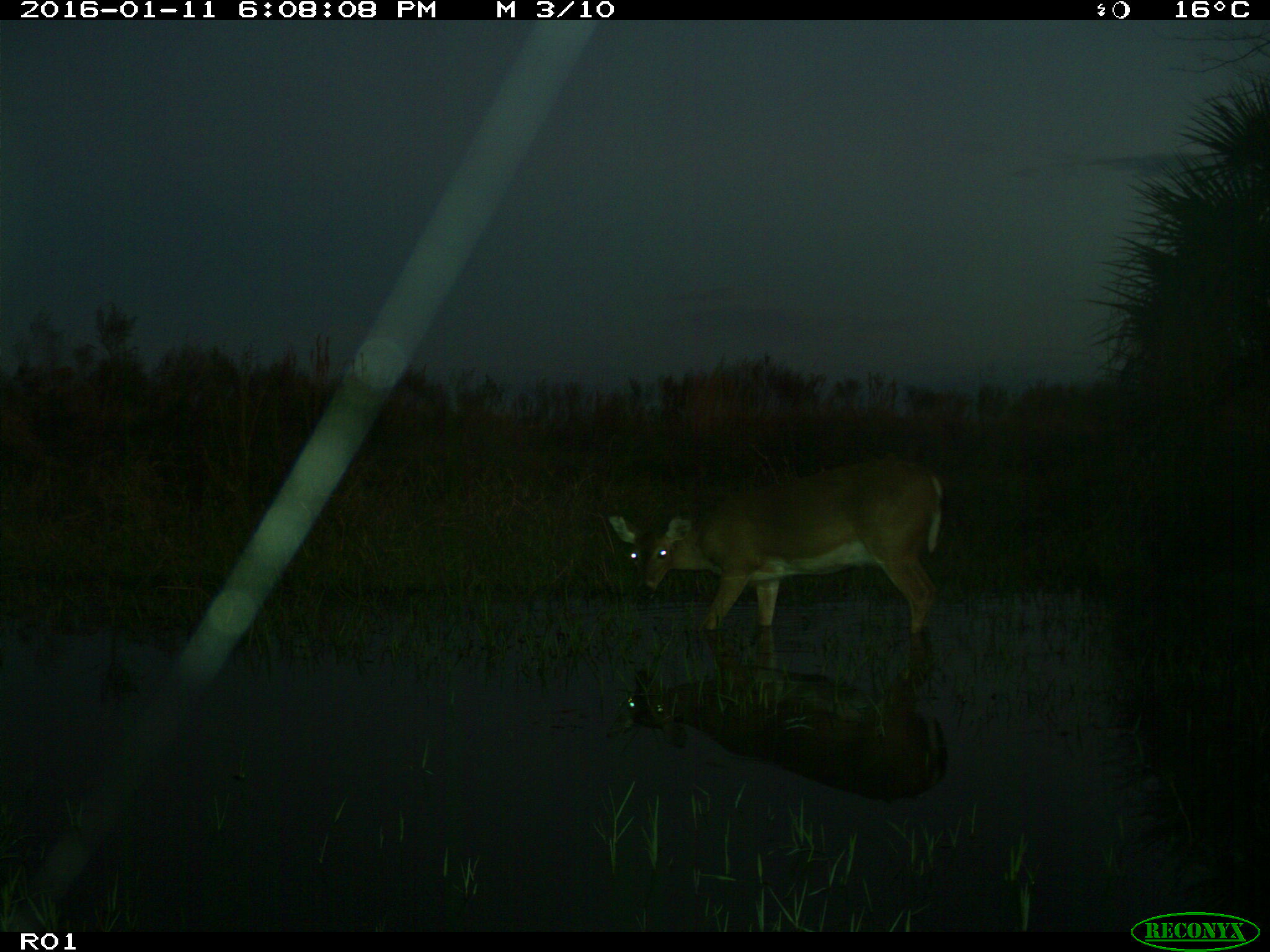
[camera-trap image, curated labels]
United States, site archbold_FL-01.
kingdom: Animalia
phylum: Chordata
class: Mammalia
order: Artiodactyla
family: Cervidae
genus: Odocoileus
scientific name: Odocoileus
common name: deer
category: unidentified deer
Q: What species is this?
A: Unidentified deer (deer) (Odocoileus).